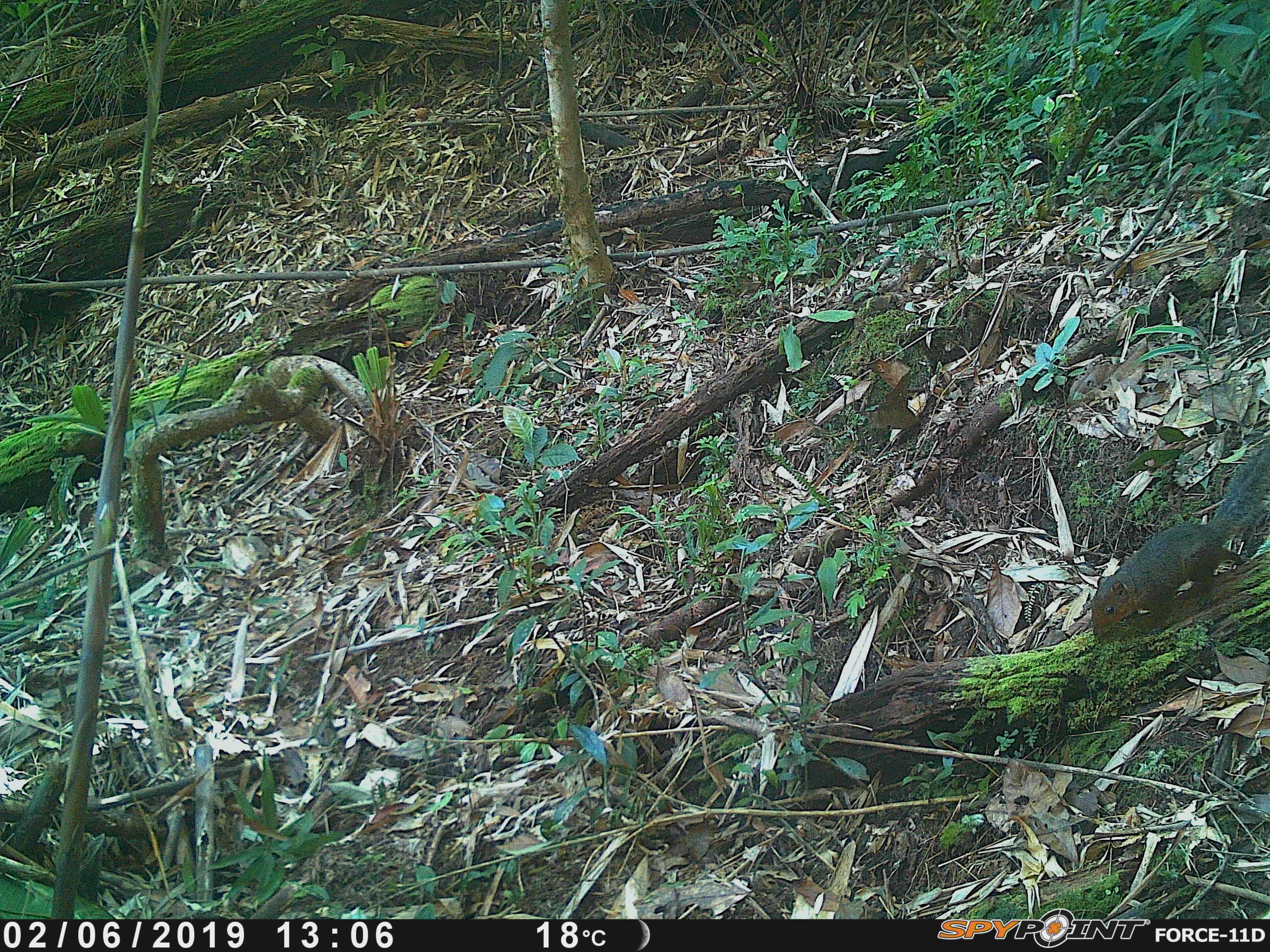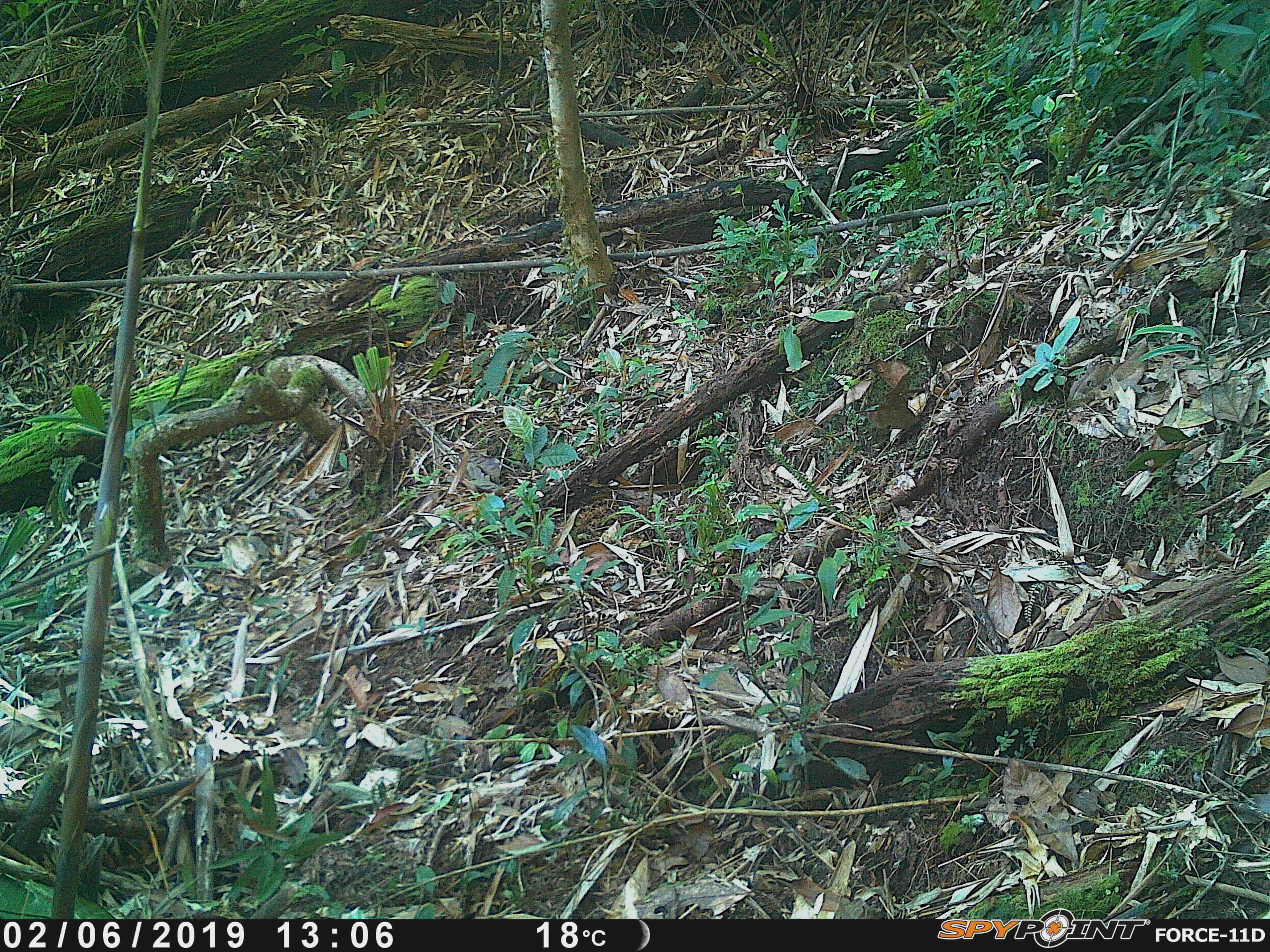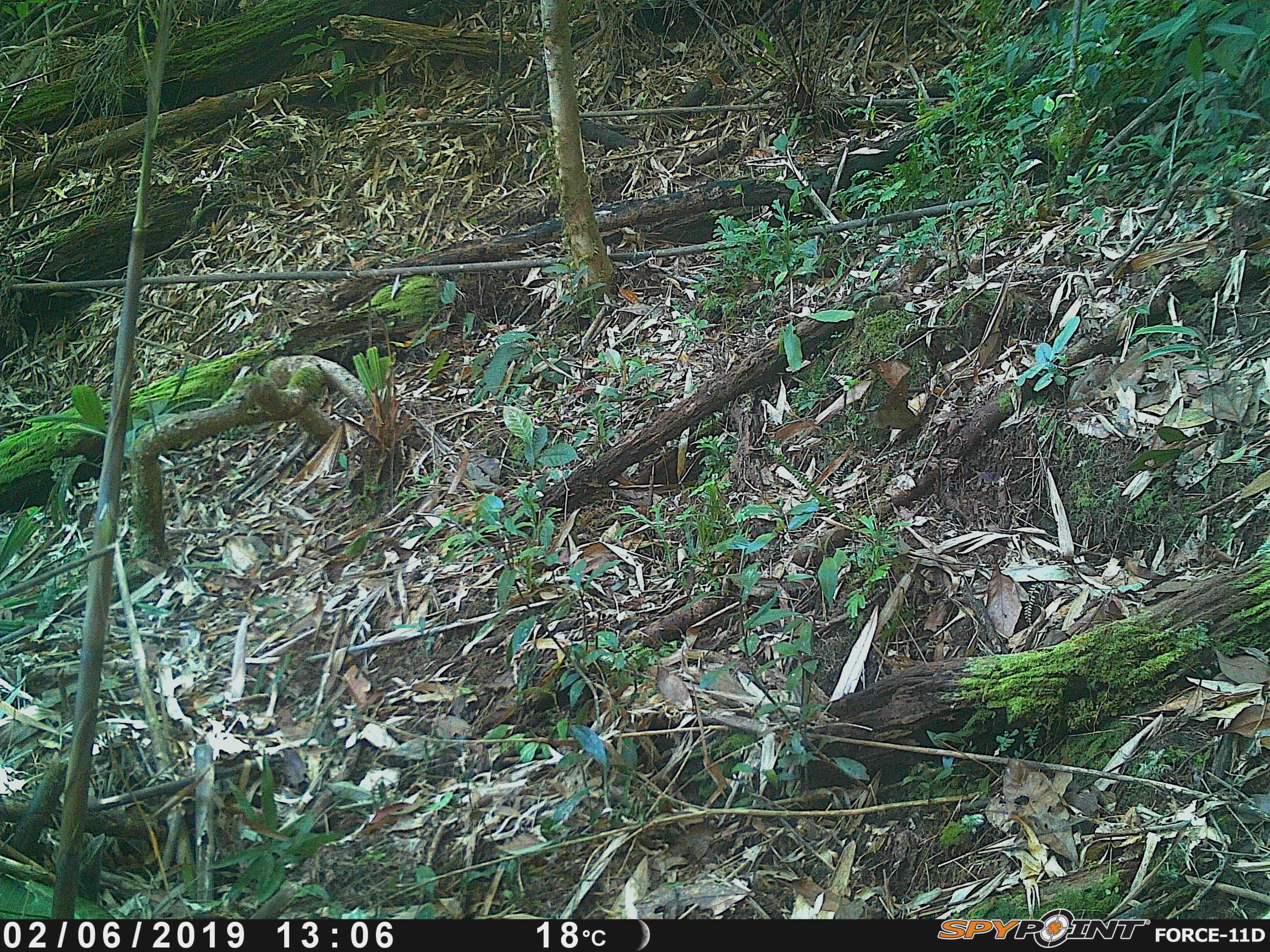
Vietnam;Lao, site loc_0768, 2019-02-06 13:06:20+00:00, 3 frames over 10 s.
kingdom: Animalia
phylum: Chordata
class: Mammalia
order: Rodentia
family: Sciuridae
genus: Dremomys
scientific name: Dremomys rufigenis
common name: red-cheeked squirrel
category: red cheeked squirrel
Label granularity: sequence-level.